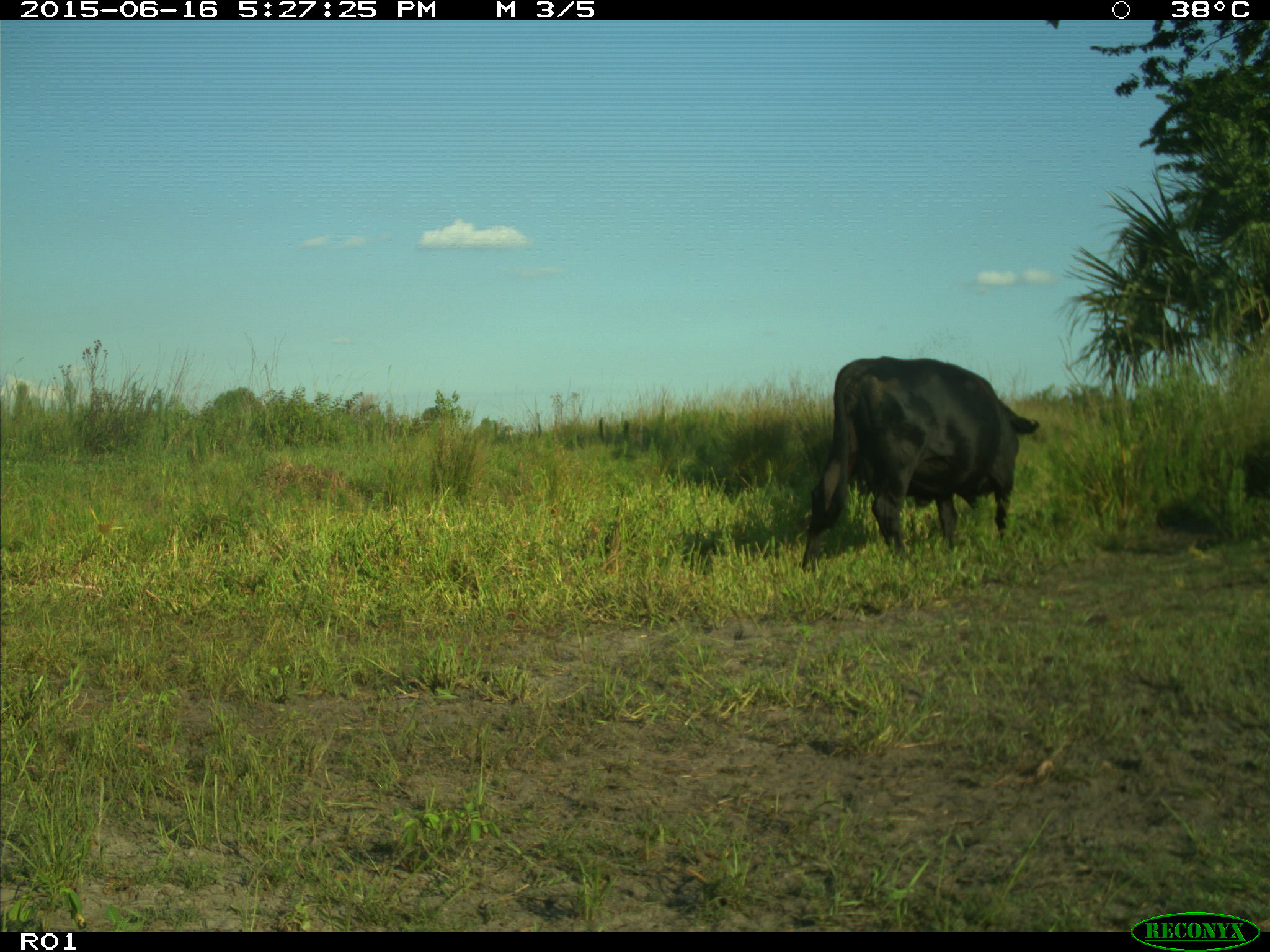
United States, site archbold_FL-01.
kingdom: Animalia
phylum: Chordata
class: Mammalia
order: Artiodactyla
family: Bovidae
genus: Bos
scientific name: Bos taurus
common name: domestic cow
Bos taurus (domestic cow).